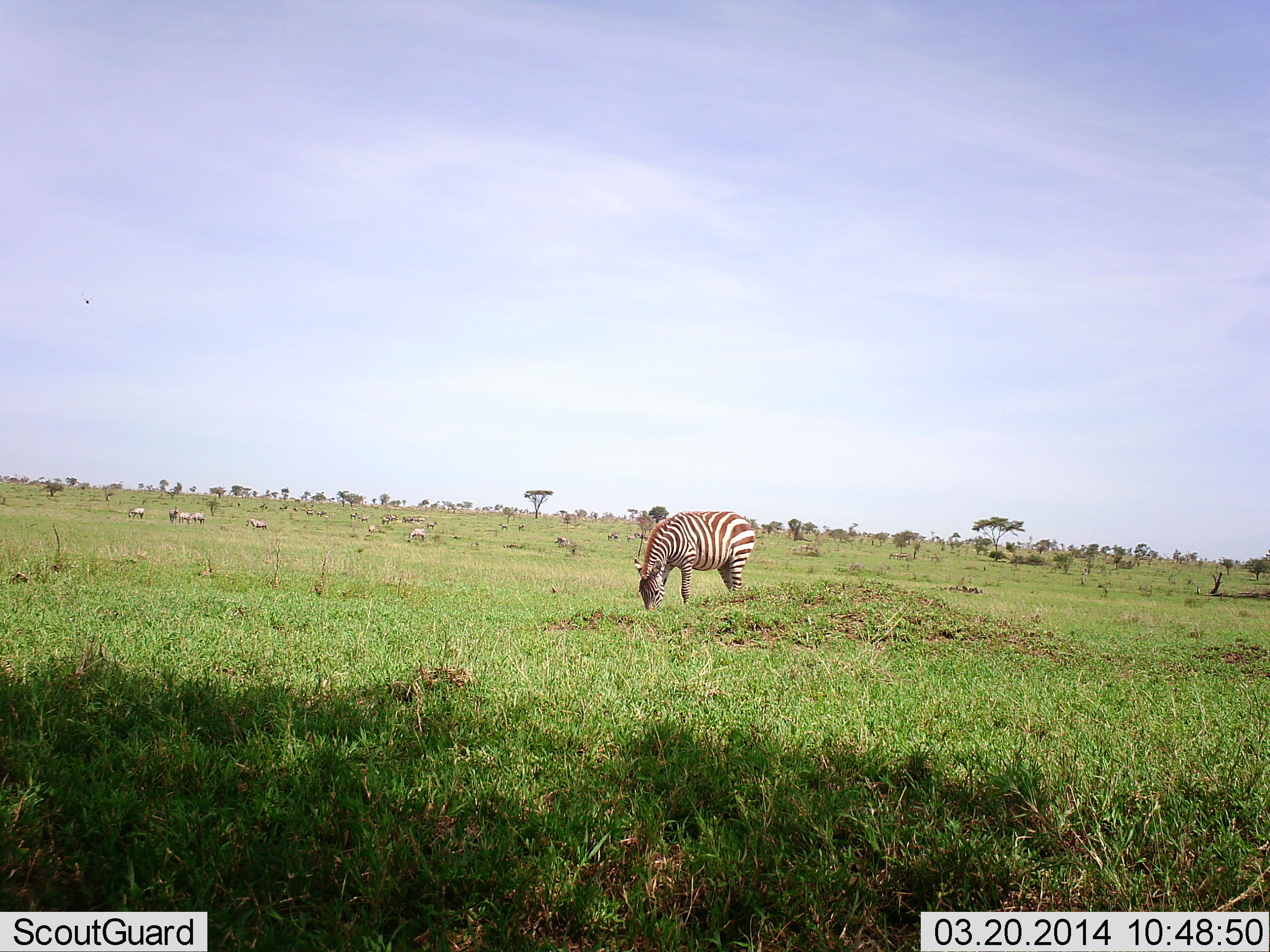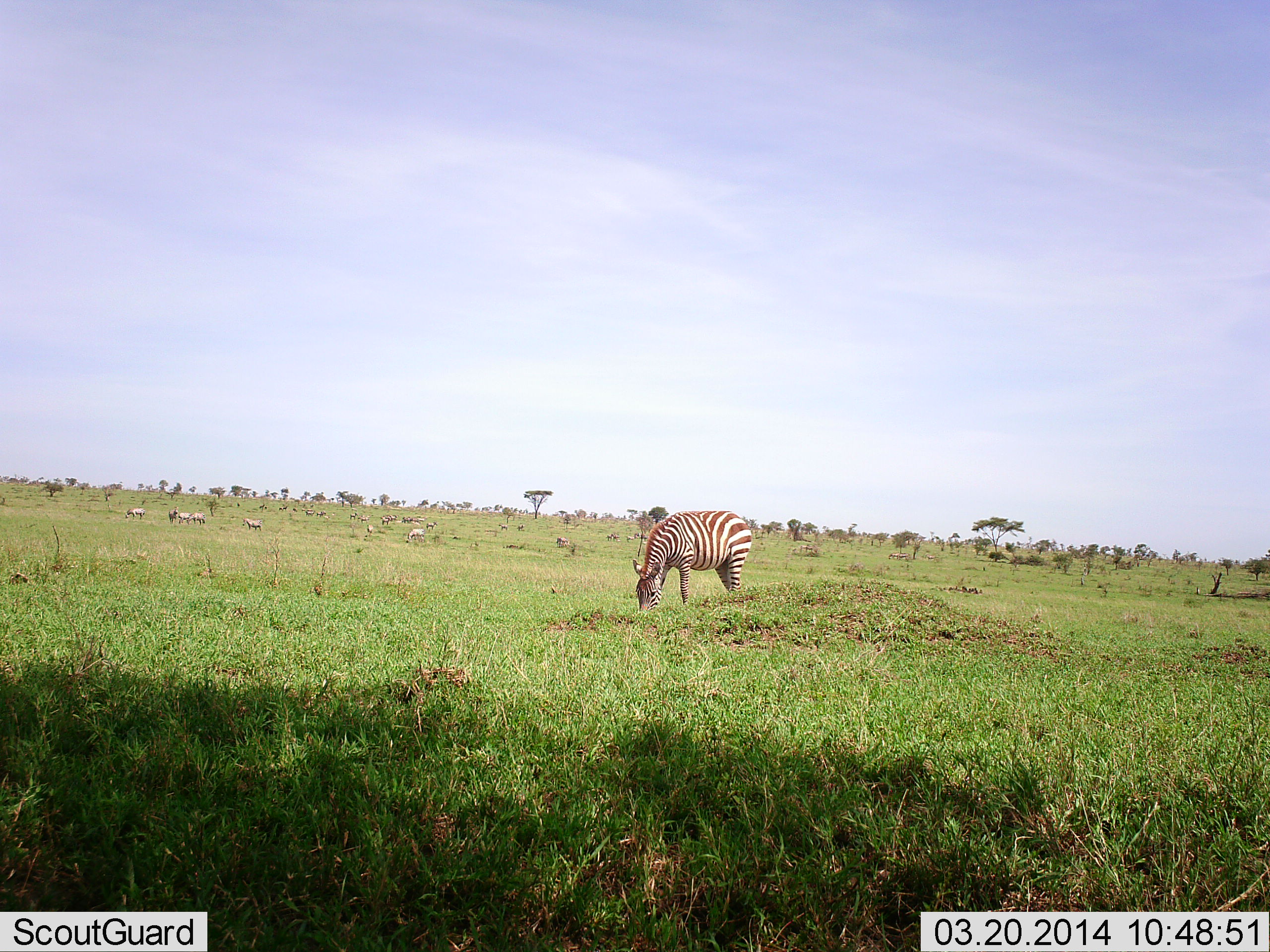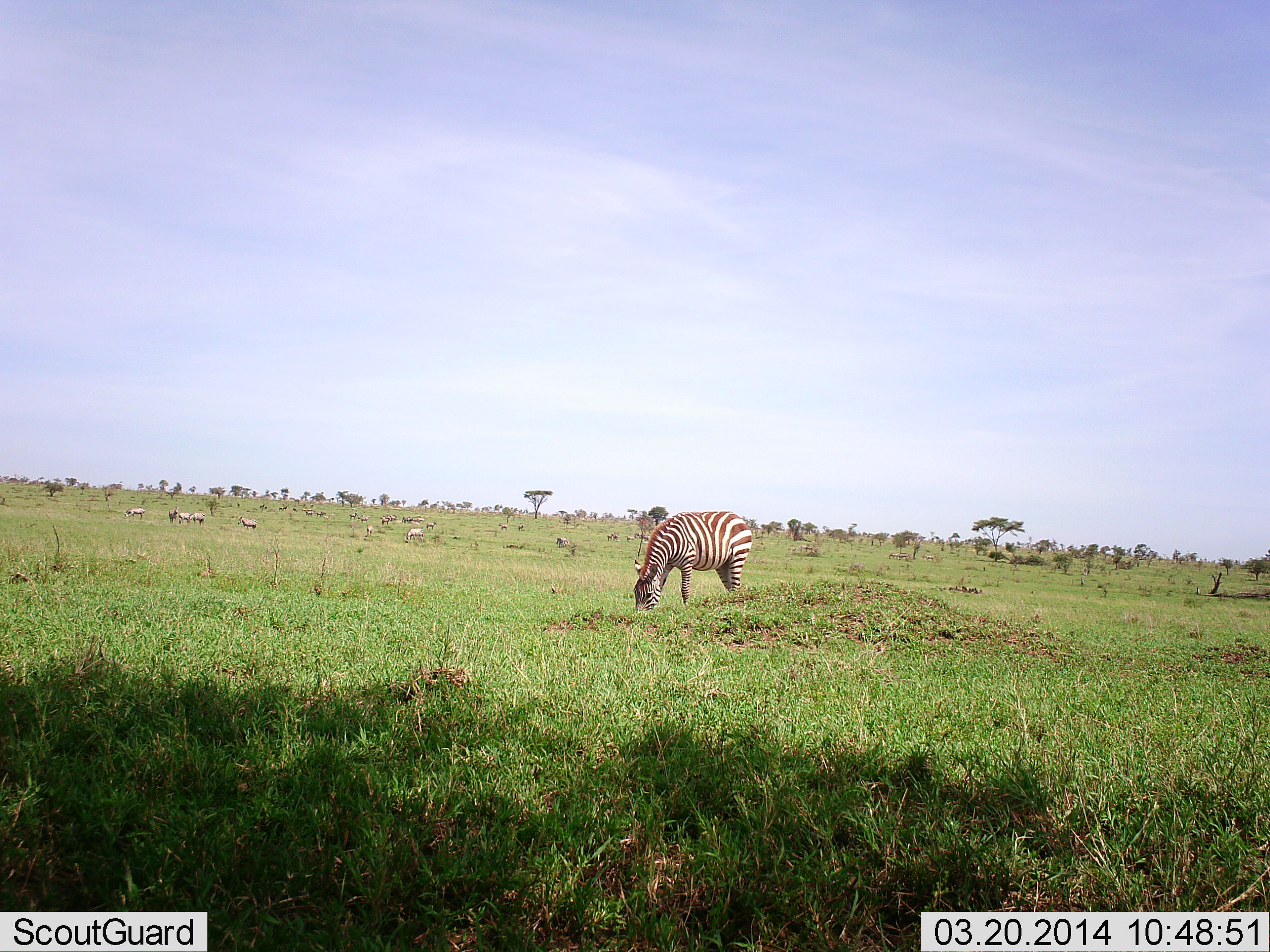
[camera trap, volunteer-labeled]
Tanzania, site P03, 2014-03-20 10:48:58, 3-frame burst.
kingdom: Animalia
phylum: Chordata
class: Mammalia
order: Perissodactyla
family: Equidae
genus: Equus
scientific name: Equus quagga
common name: plains zebra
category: zebra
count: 1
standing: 45%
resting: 0%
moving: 27%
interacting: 0%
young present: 0%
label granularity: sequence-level